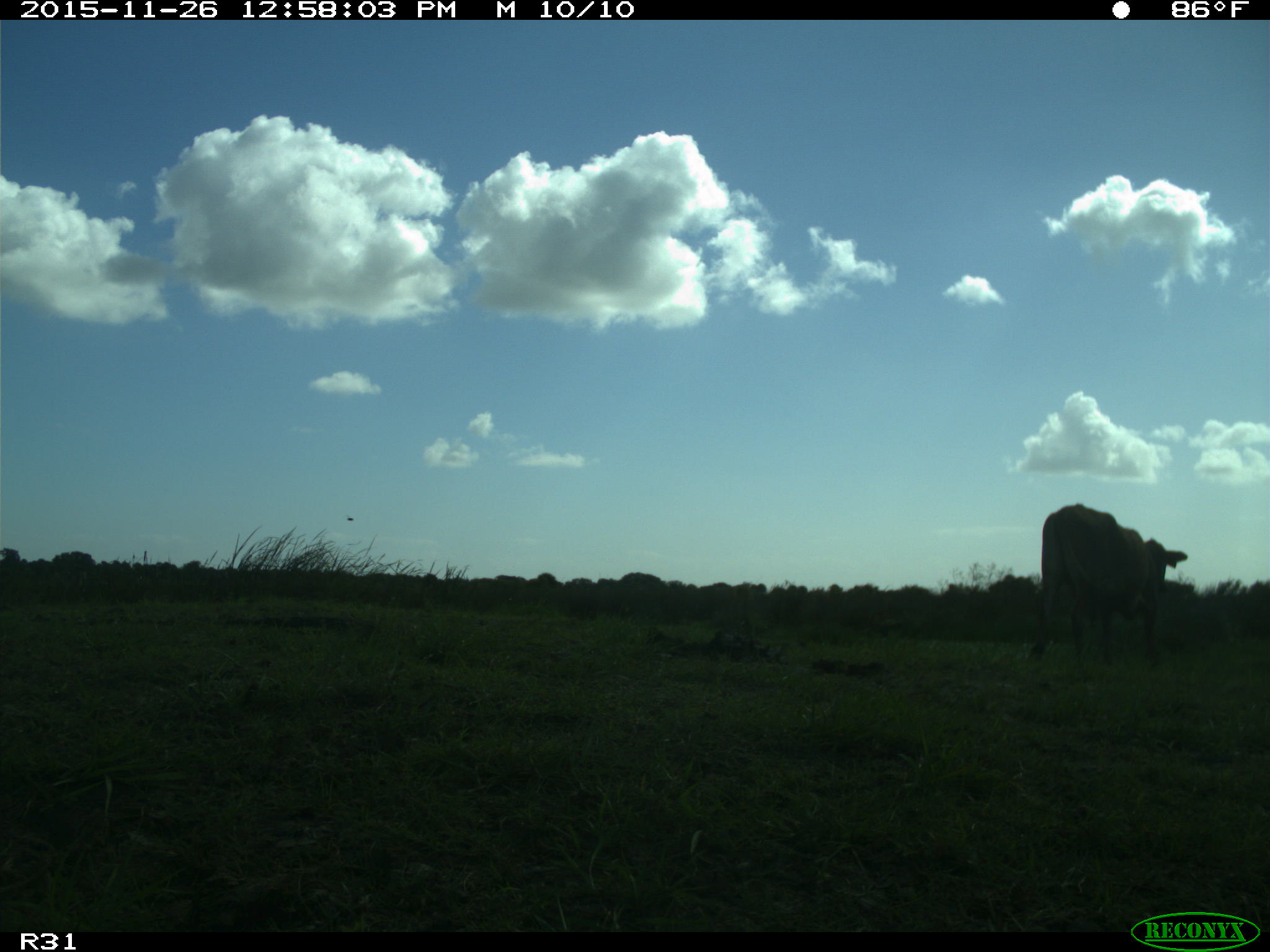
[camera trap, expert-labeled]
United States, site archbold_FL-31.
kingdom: Animalia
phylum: Chordata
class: Mammalia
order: Artiodactyla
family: Bovidae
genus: Bos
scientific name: Bos taurus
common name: domestic cow